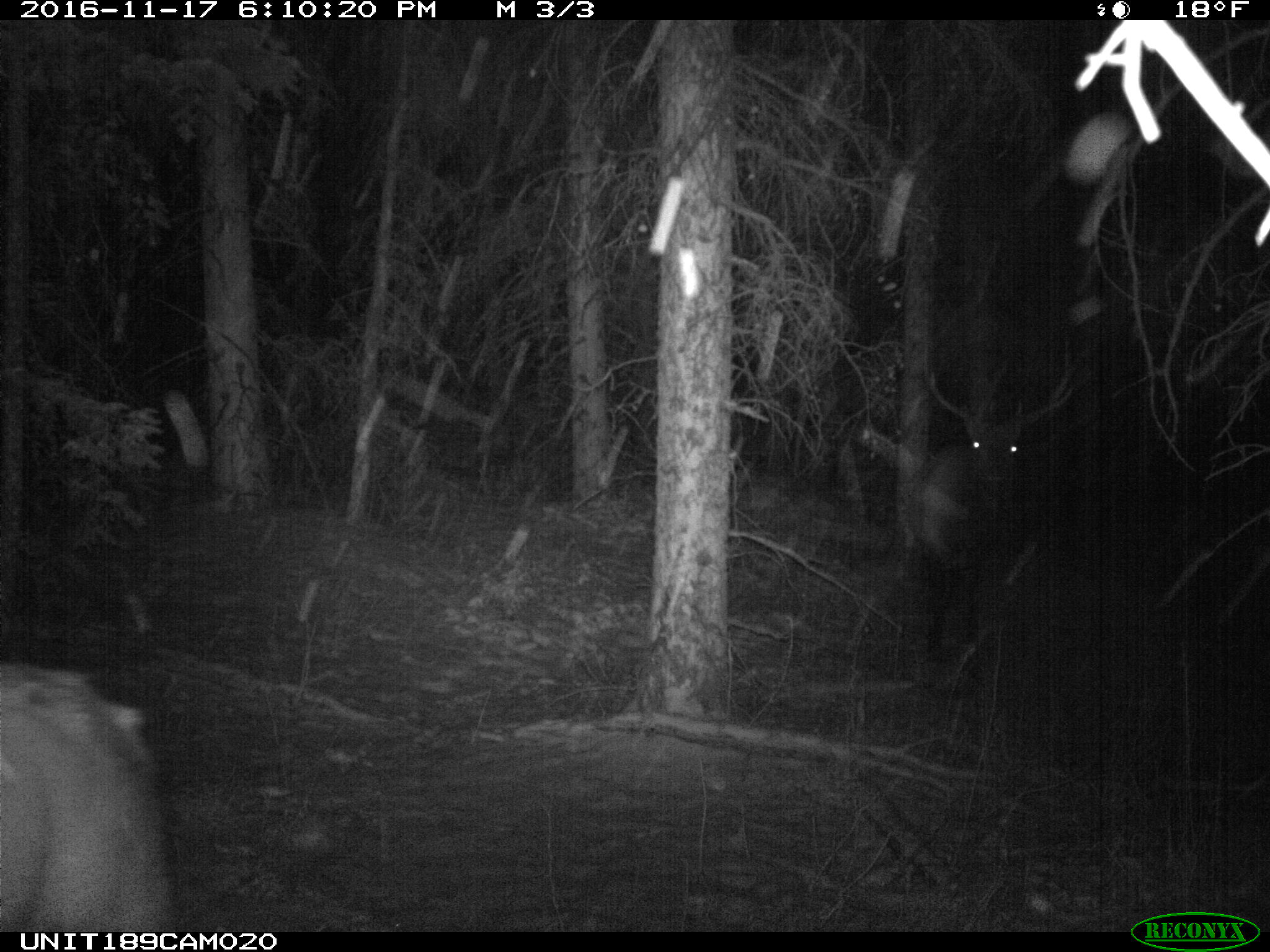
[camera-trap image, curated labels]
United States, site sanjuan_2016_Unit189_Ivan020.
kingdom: Animalia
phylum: Chordata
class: Mammalia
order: Artiodactyla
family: Cervidae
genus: Cervus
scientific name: Cervus elaphus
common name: red deer